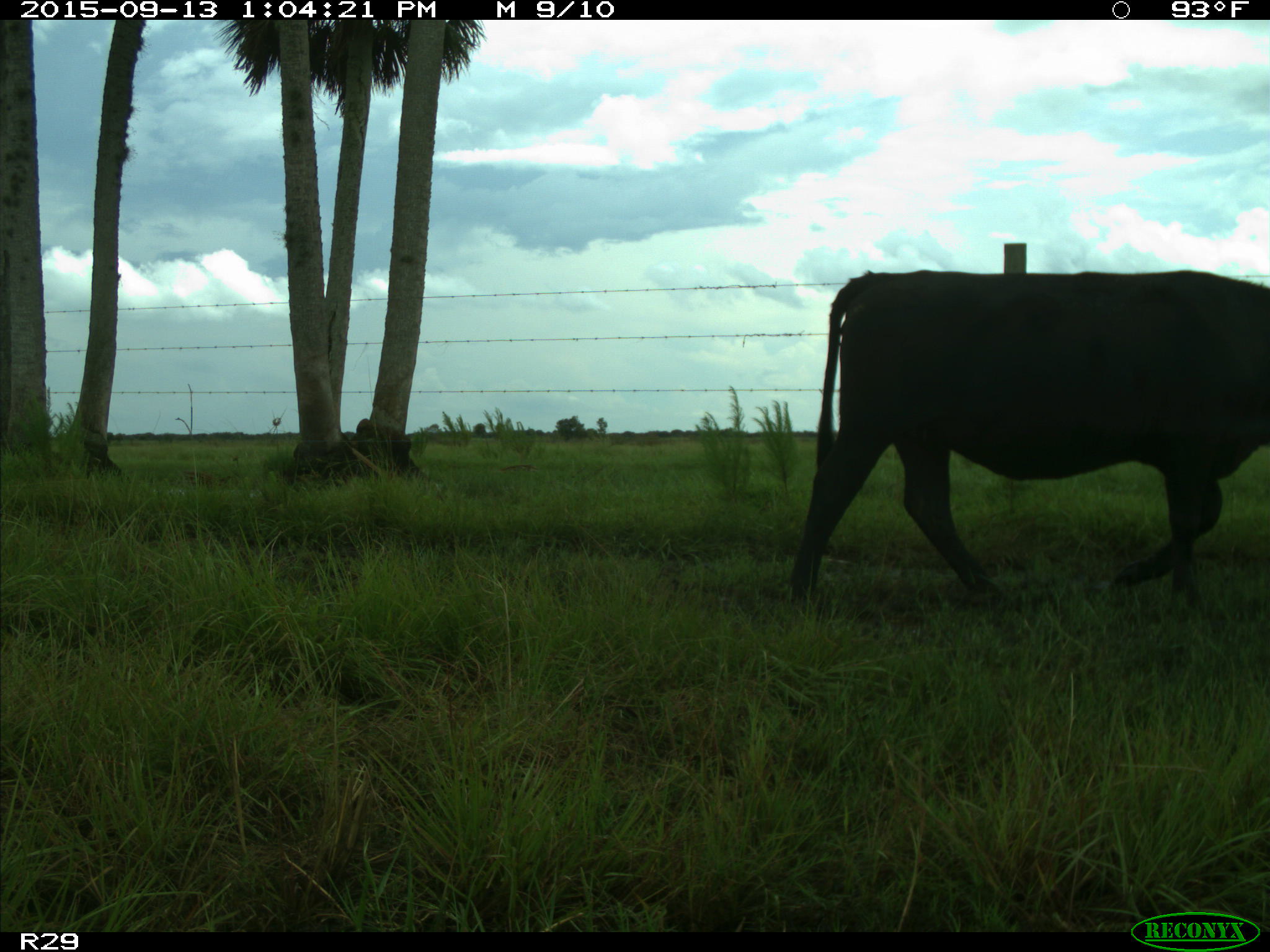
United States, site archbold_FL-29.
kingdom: Animalia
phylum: Chordata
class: Mammalia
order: Artiodactyla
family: Bovidae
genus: Bos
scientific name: Bos taurus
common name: domestic cow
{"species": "Bos taurus (domestic cow)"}